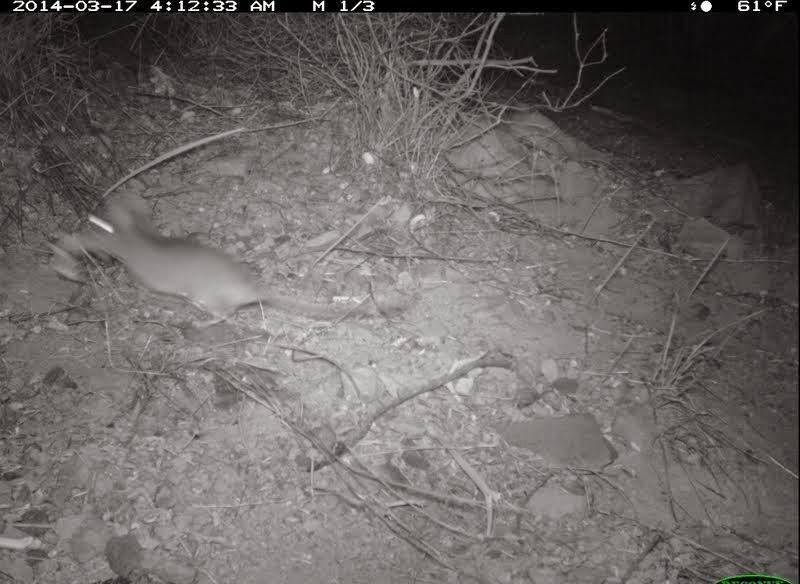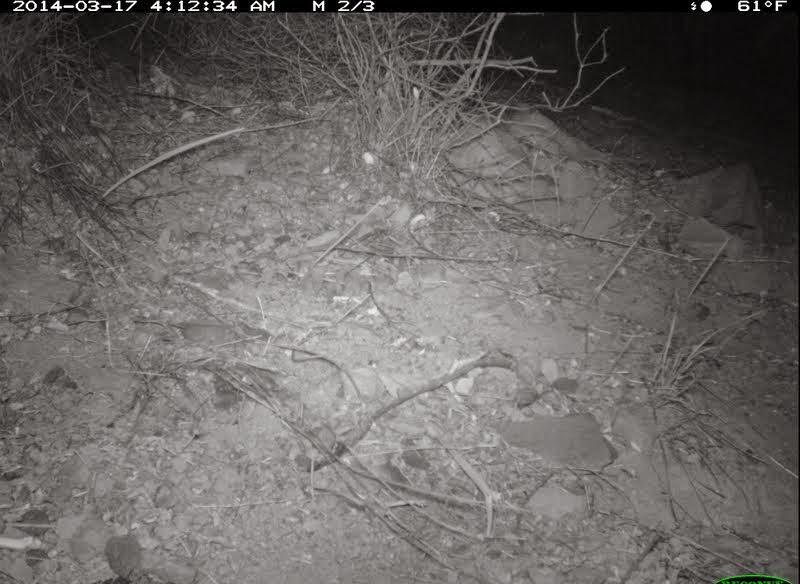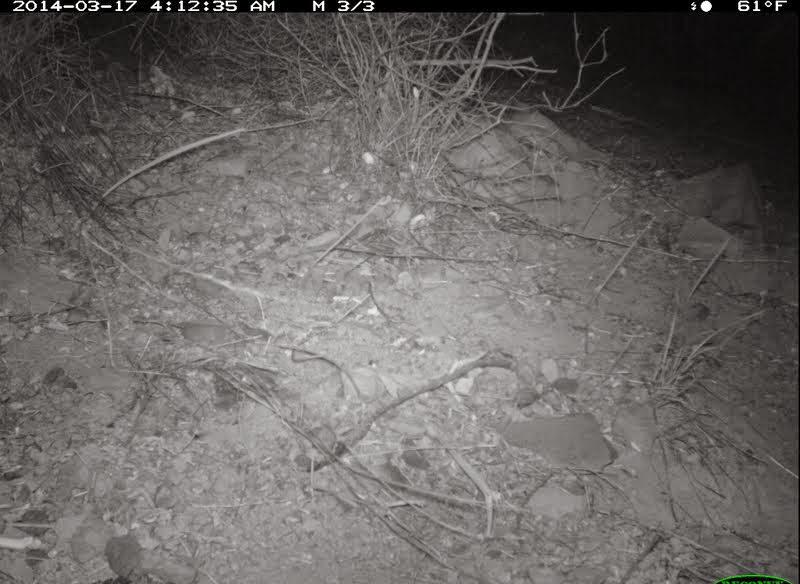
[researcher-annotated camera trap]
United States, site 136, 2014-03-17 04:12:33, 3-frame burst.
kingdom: Animalia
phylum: Chordata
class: Mammalia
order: Rodentia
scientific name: Rodentia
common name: rodent